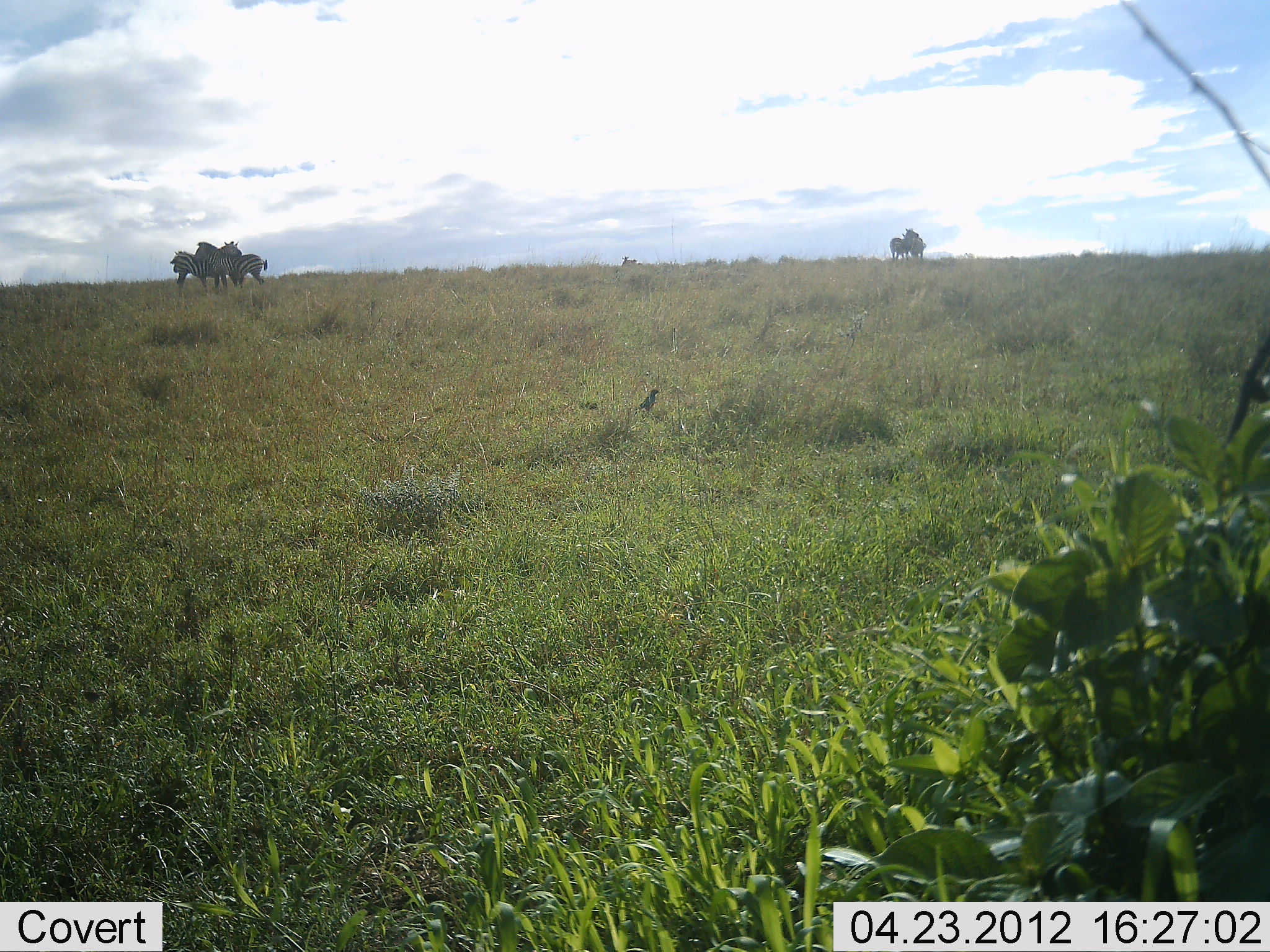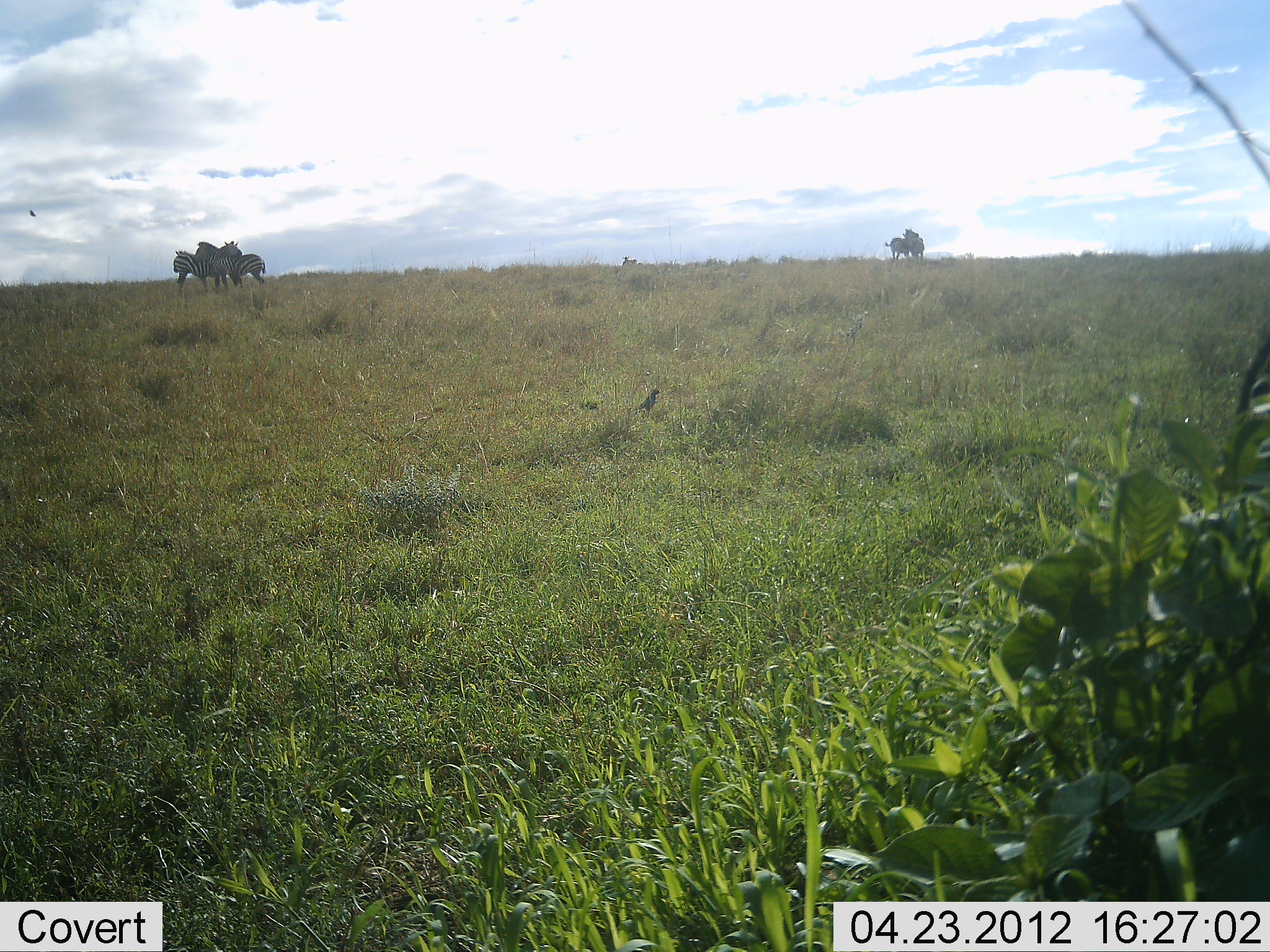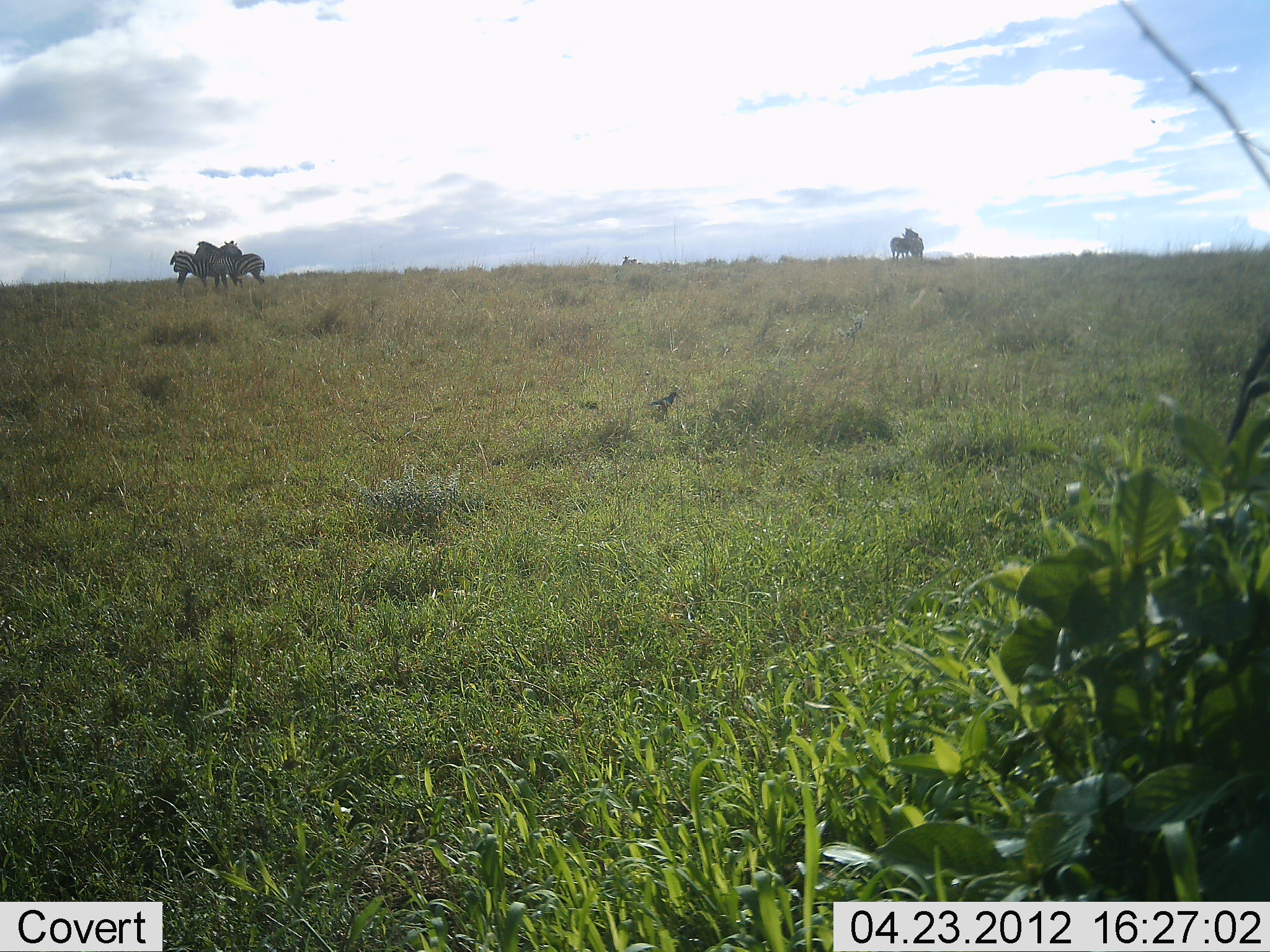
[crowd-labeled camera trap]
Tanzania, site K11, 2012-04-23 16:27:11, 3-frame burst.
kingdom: Animalia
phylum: Chordata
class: Mammalia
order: Perissodactyla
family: Equidae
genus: Equus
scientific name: Equus quagga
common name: plains zebra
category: zebra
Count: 4.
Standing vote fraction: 100%.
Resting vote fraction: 0%.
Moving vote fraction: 0%.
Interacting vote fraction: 7%.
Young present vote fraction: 7%.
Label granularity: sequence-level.